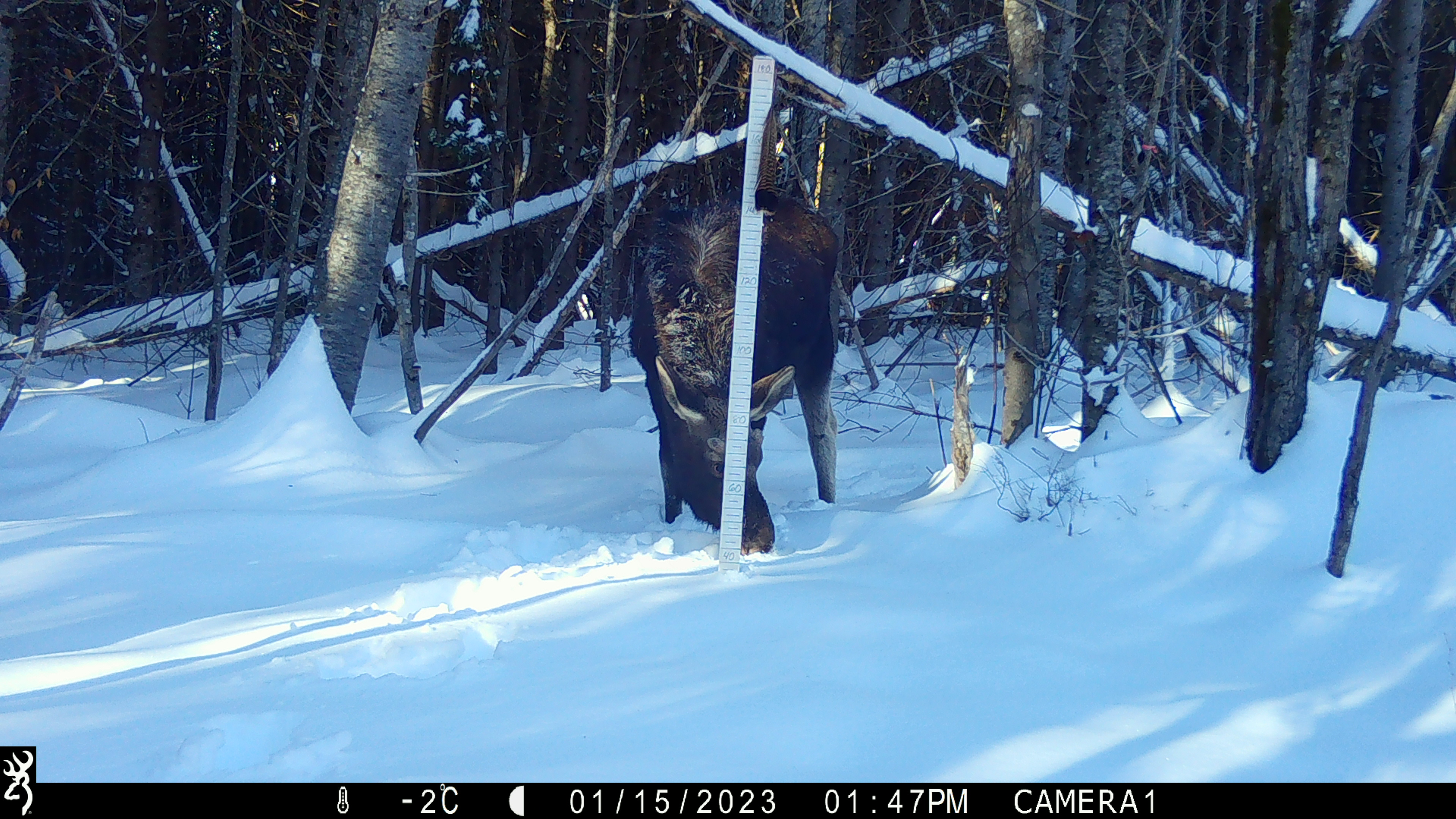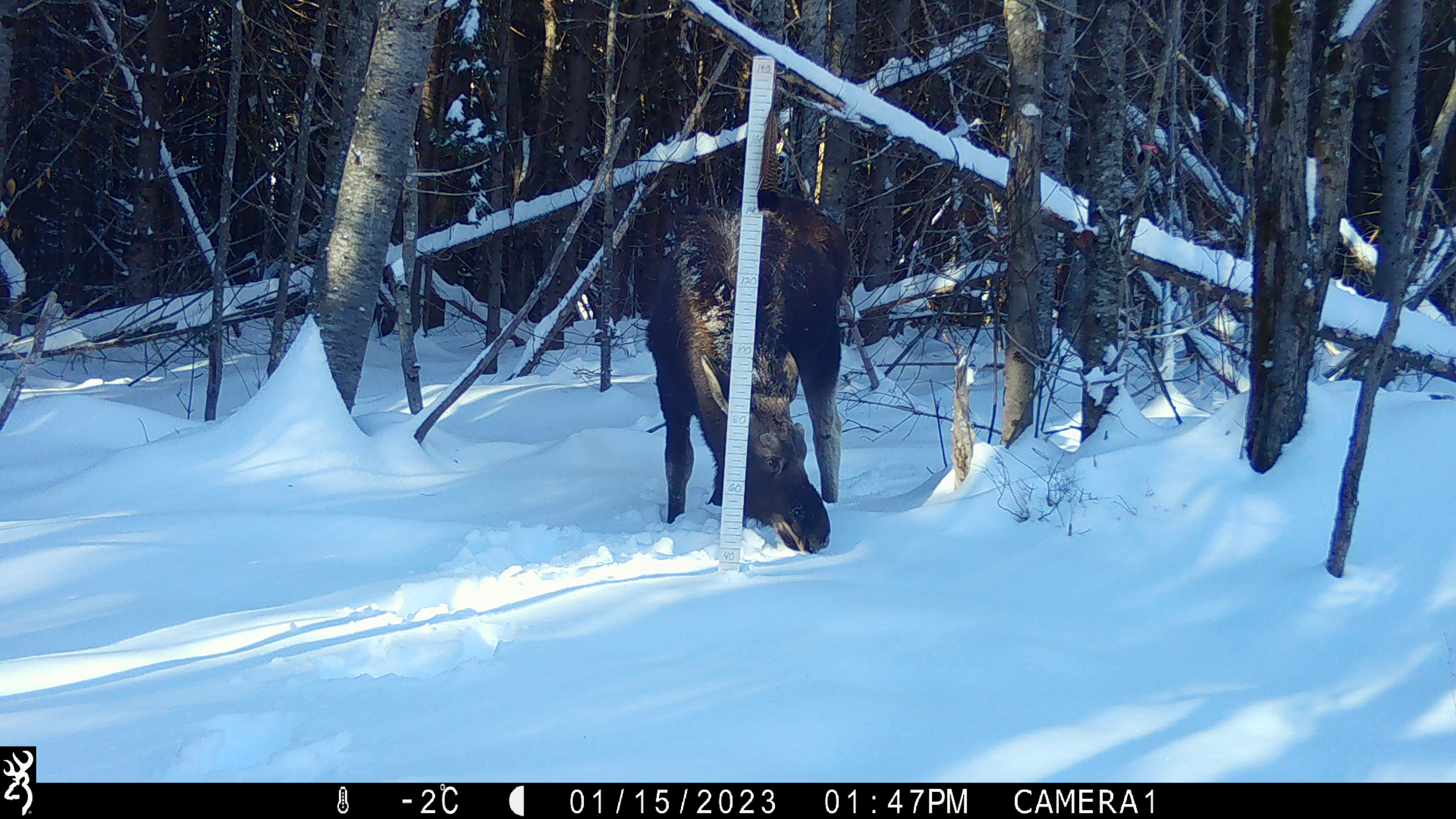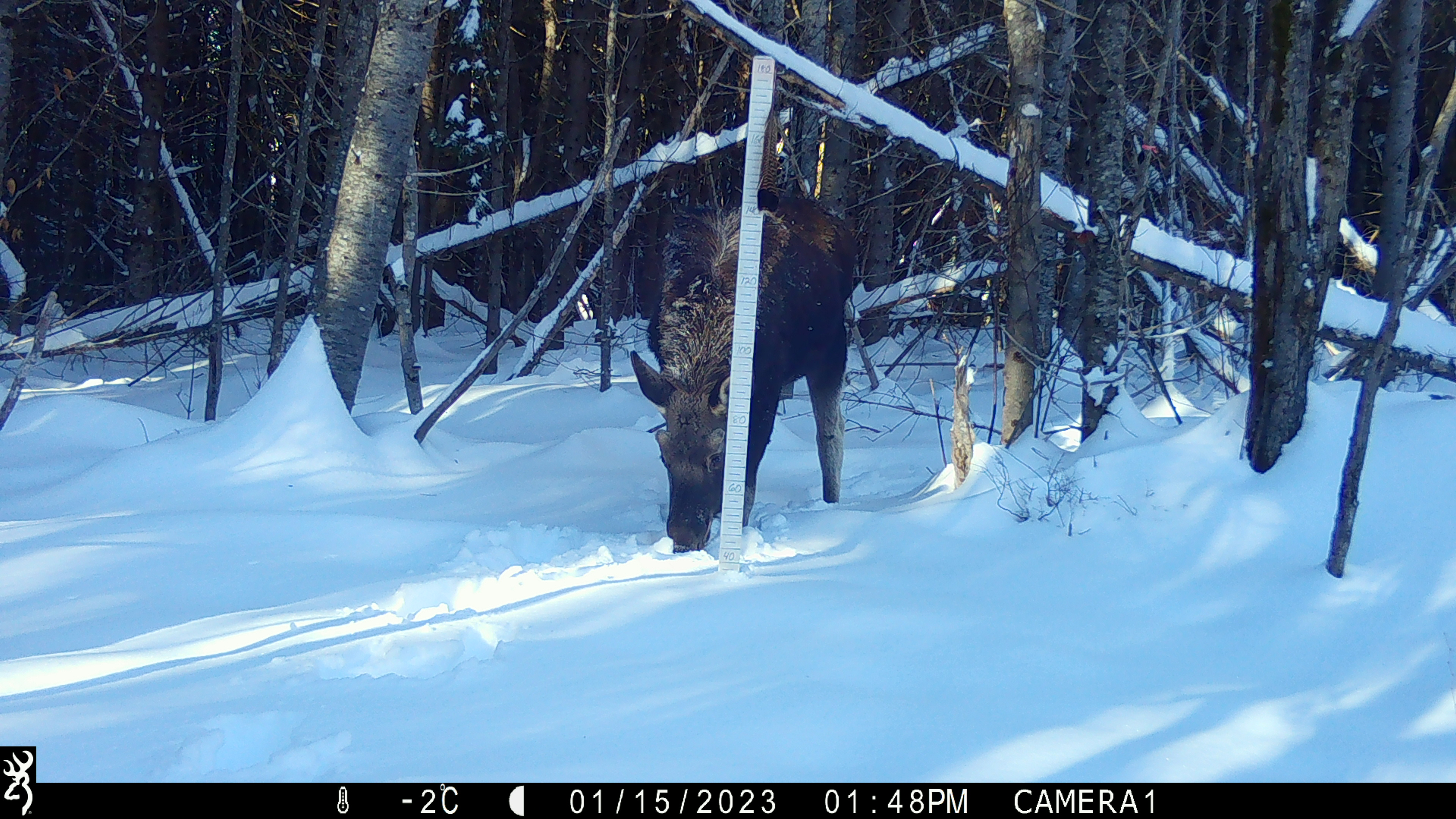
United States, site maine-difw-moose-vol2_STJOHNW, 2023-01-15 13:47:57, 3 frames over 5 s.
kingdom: Animalia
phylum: Chordata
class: Mammalia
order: Artiodactyla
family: Cervidae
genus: Alces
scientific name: Alces alces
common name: moose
Moose (Alces alces).